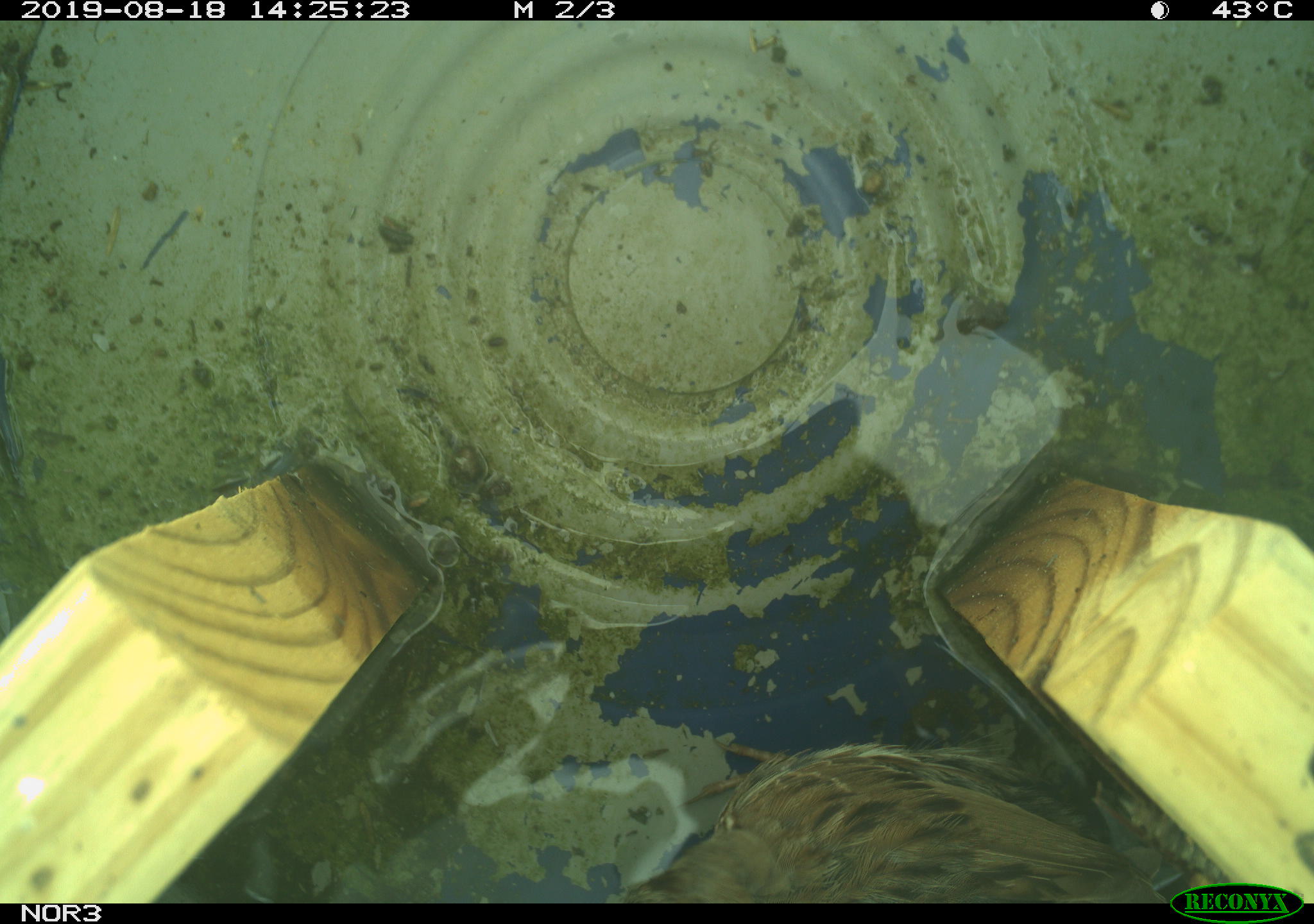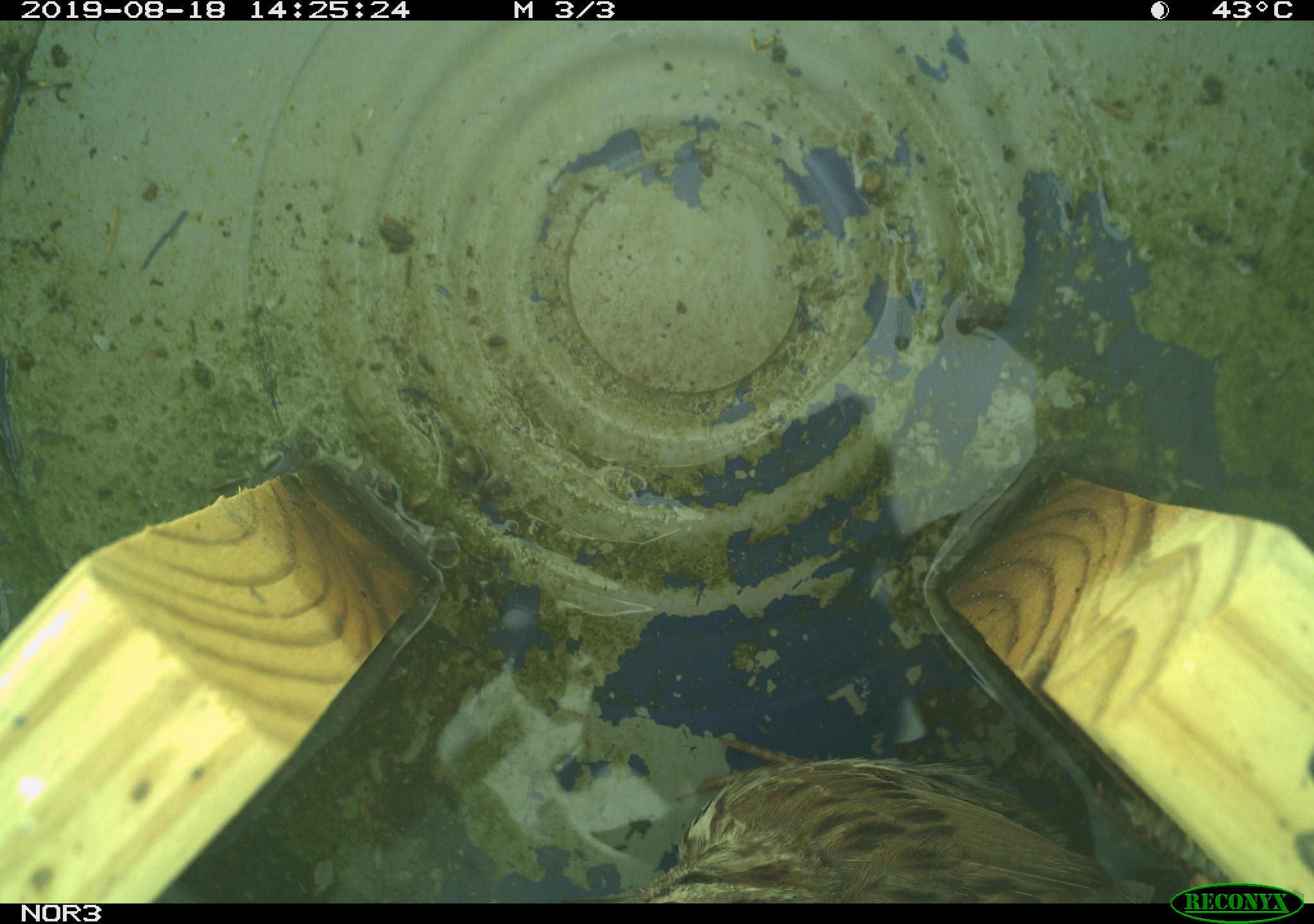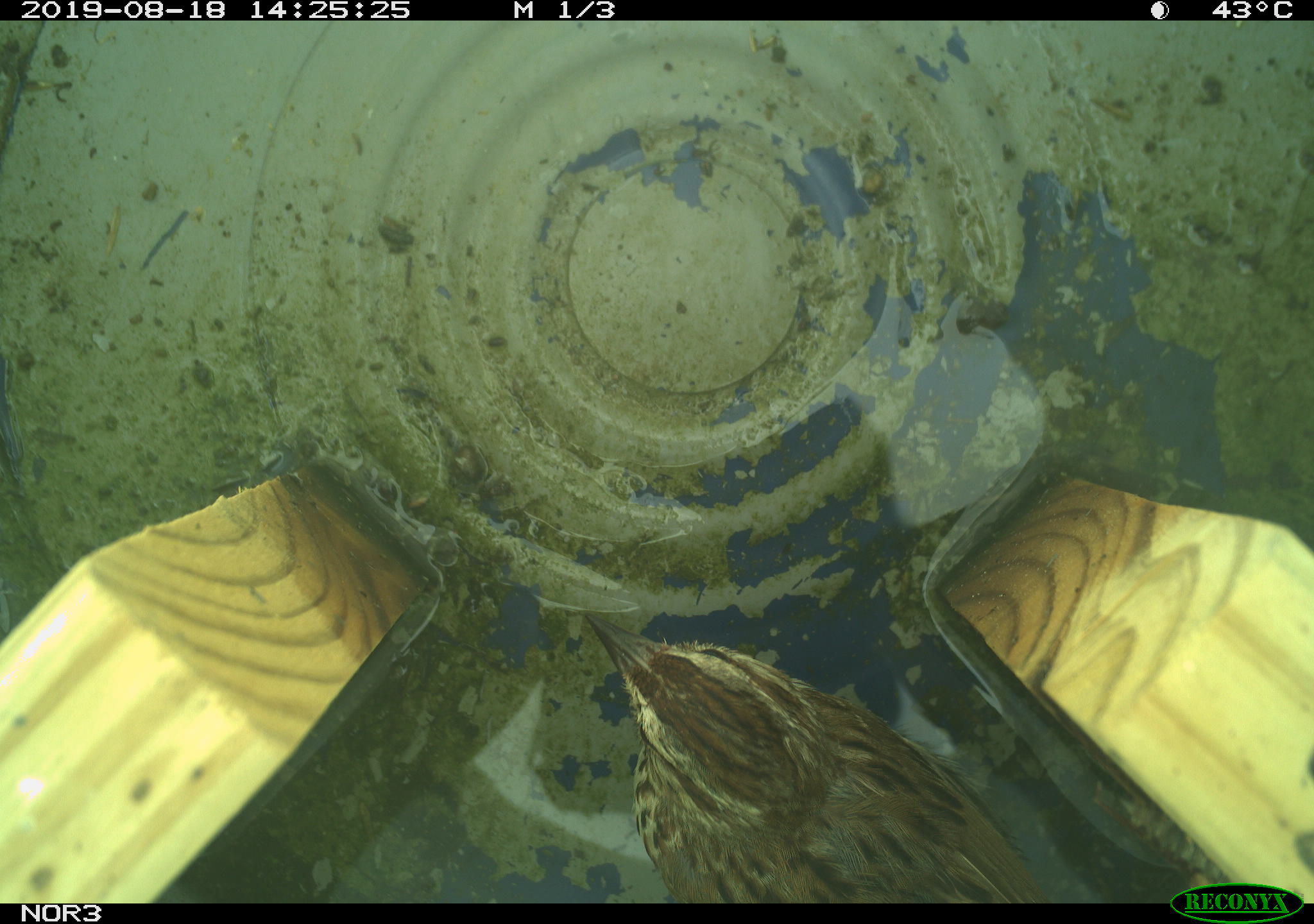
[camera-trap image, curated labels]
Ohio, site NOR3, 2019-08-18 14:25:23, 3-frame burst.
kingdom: Animalia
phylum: Chordata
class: Aves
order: Passeriformes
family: Passerellidae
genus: Melospiza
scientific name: Melospiza melodia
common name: song sparrow